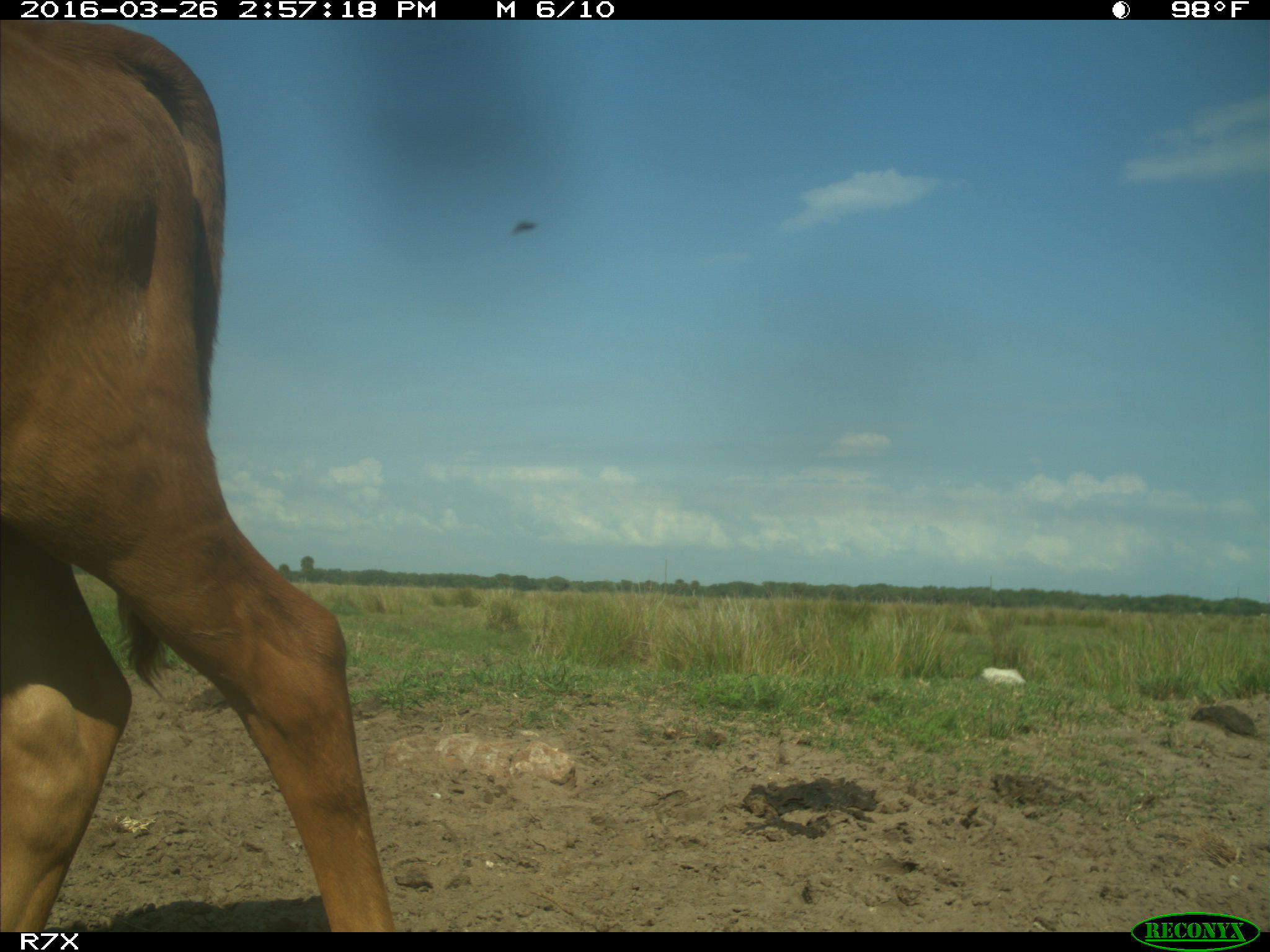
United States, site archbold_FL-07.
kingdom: Animalia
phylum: Chordata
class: Mammalia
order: Artiodactyla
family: Bovidae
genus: Bos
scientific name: Bos taurus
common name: domestic cow